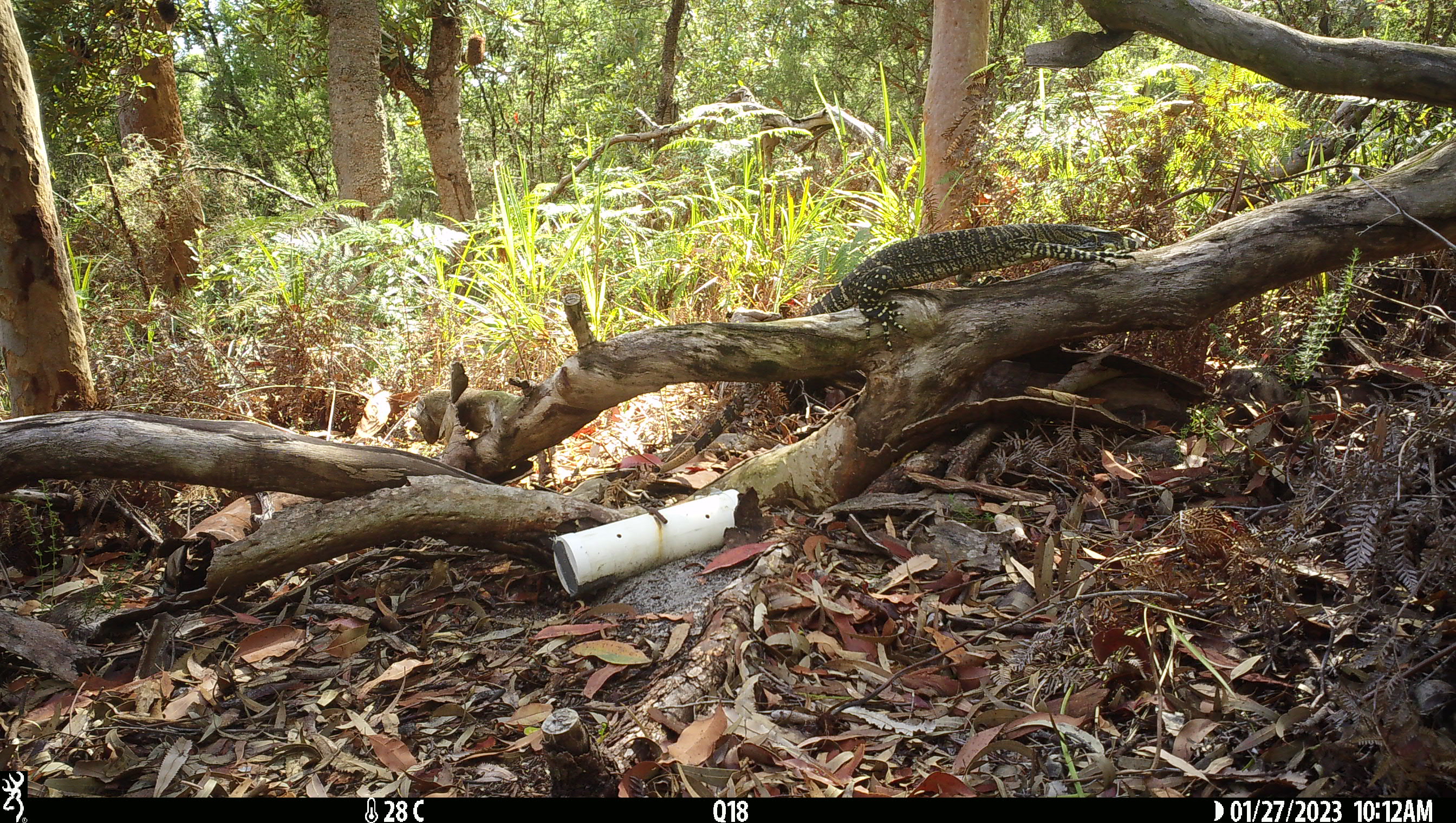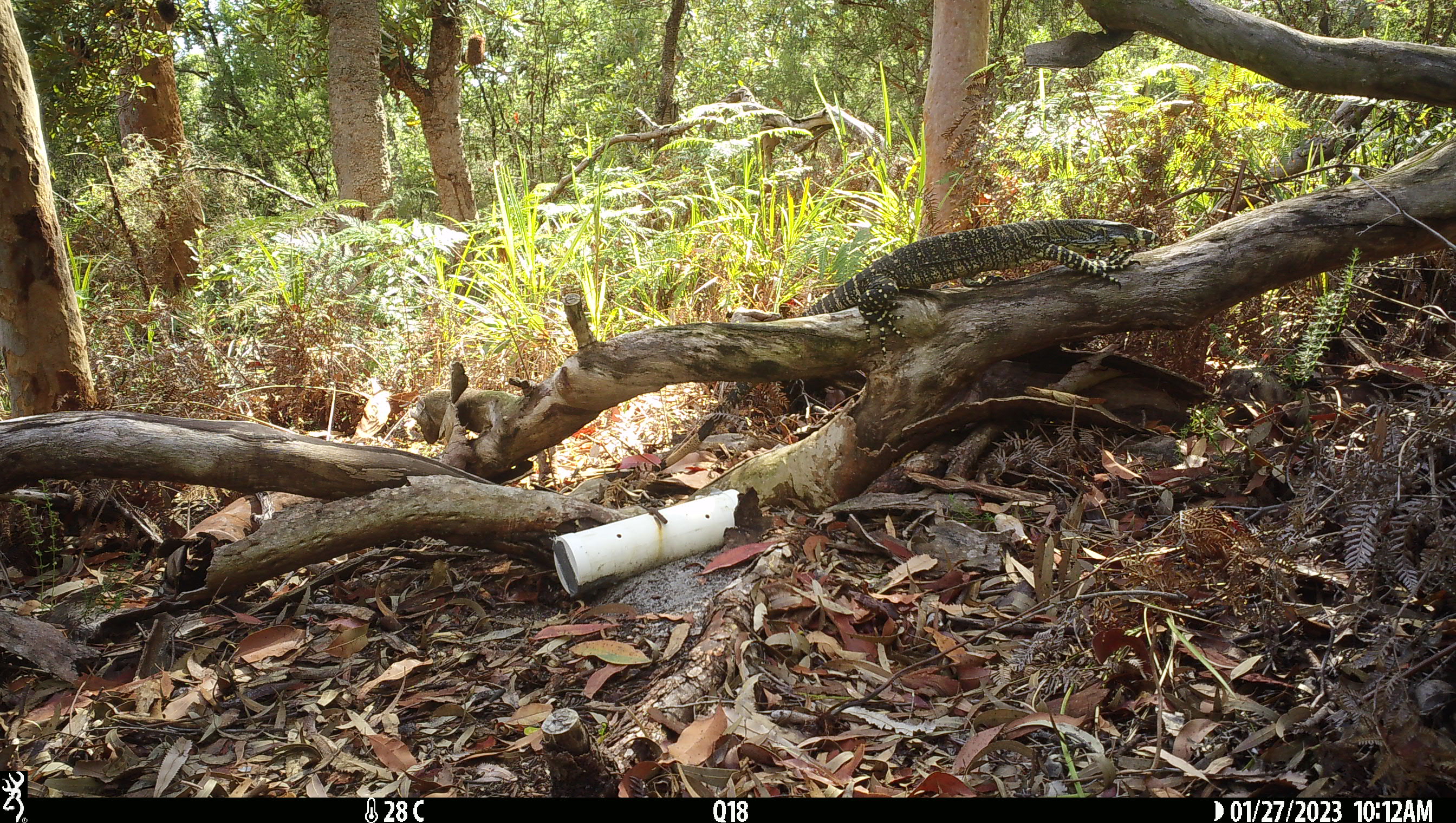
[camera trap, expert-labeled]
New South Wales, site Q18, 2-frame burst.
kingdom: Animalia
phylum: Chordata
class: Reptilia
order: Squamata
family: Varanidae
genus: Varanus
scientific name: Varanus varius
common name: lace monitor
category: goanna